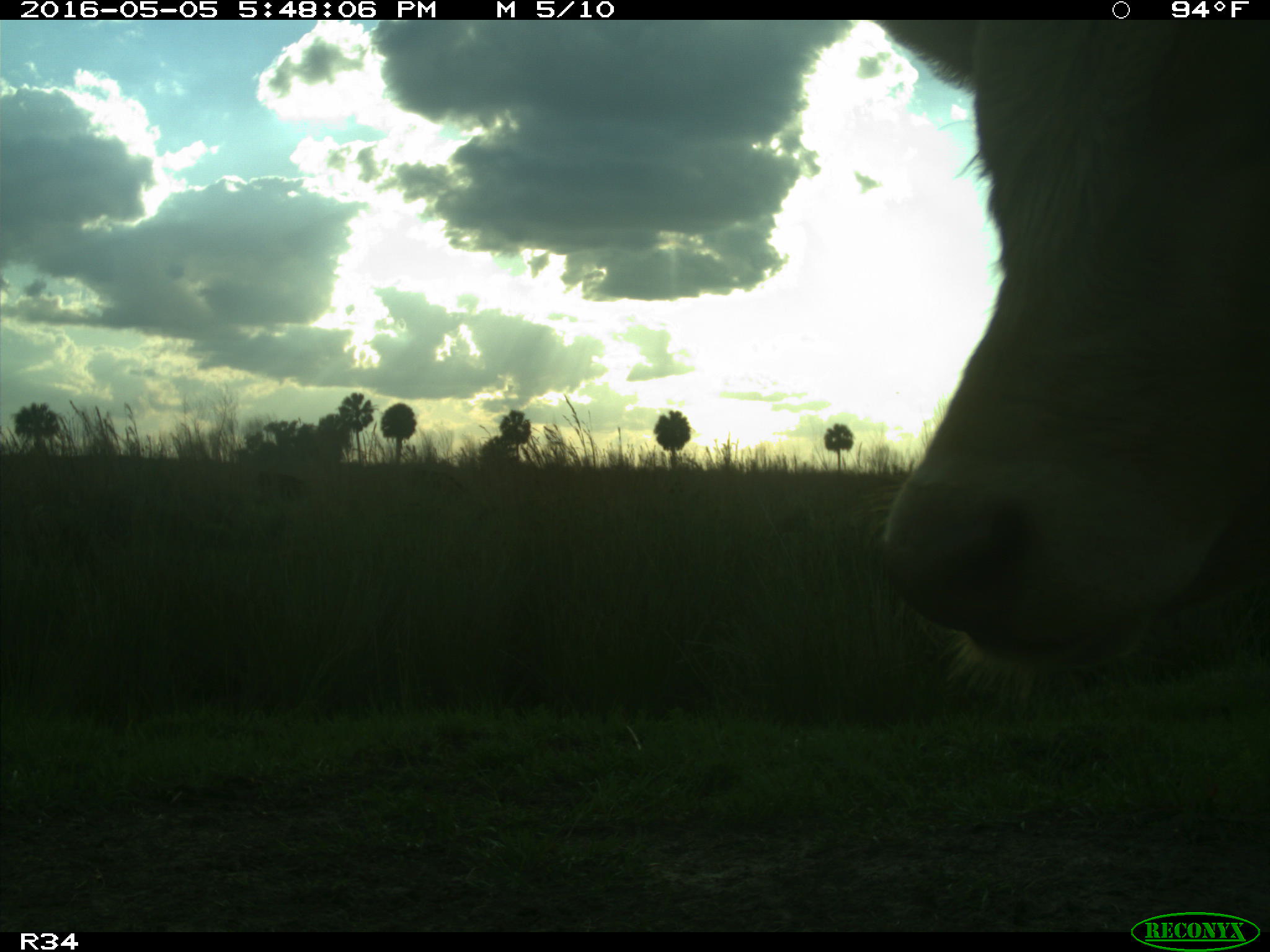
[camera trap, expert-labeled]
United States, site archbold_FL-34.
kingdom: Animalia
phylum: Chordata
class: Mammalia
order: Artiodactyla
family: Bovidae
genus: Bos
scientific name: Bos taurus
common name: domestic cow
Bos taurus (domestic cow).